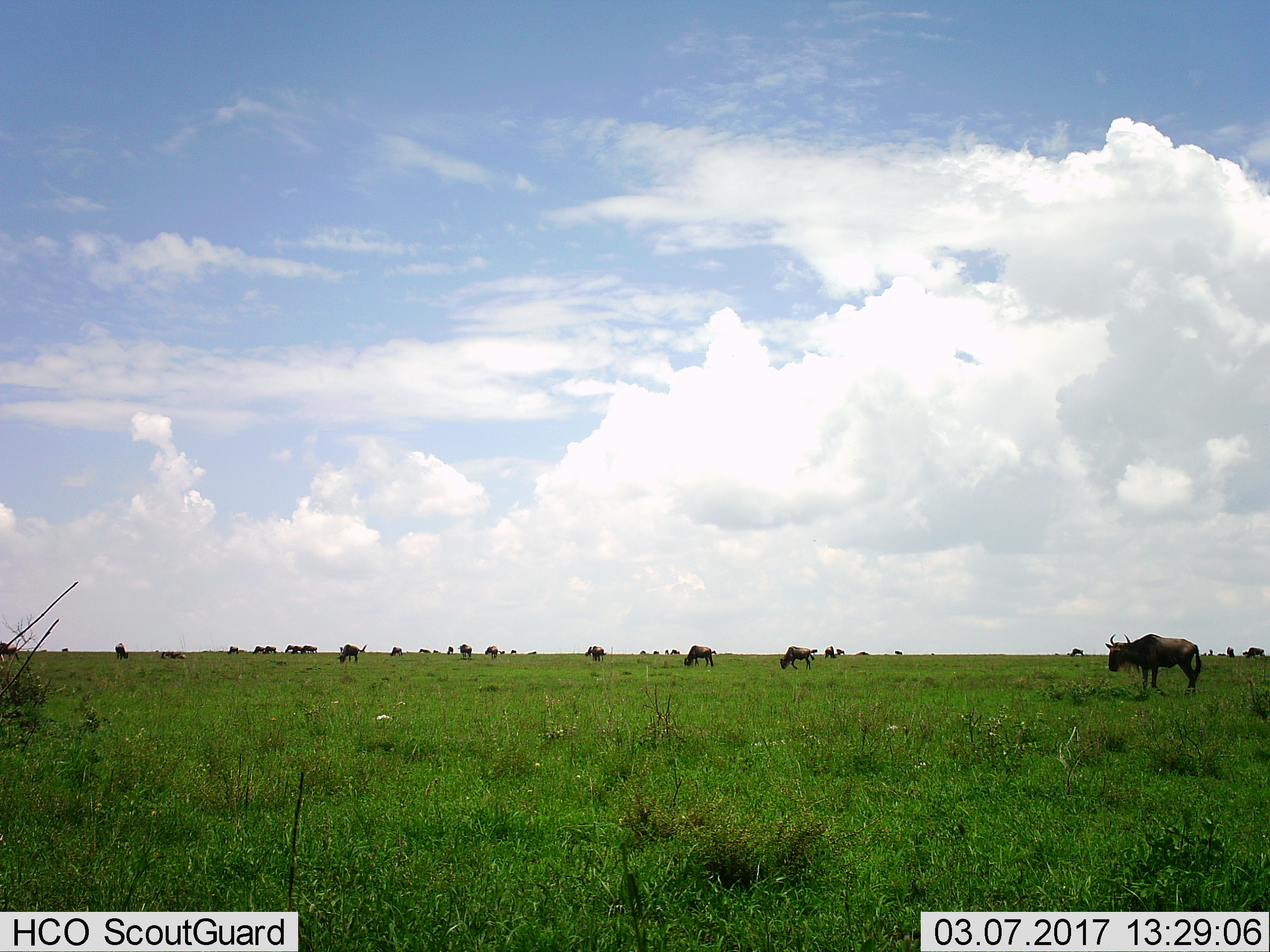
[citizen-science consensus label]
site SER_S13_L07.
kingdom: Animalia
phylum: Chordata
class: Mammalia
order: Artiodactyla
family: Bovidae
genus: Connochaetes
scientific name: Connochaetes taurinus taurinus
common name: blue wildebeest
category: wildebeestblue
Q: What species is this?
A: Wildebeestblue (blue wildebeest) (Connochaetes taurinus taurinus).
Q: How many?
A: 11-50.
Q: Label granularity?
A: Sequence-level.